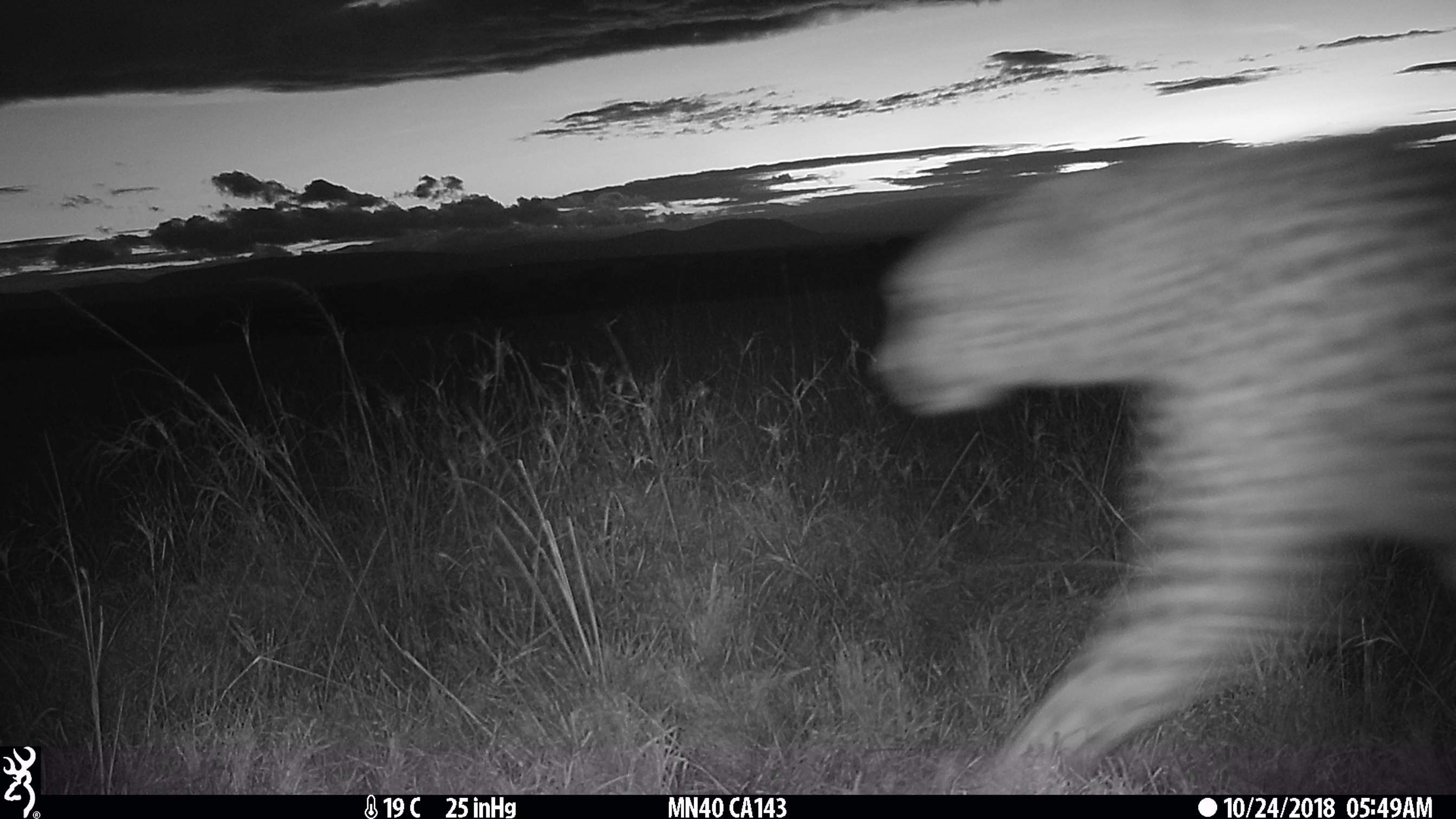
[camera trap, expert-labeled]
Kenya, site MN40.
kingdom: Animalia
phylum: Chordata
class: Mammalia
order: Carnivora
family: Felidae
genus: Acinonyx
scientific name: Acinonyx jubatus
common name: cheetah